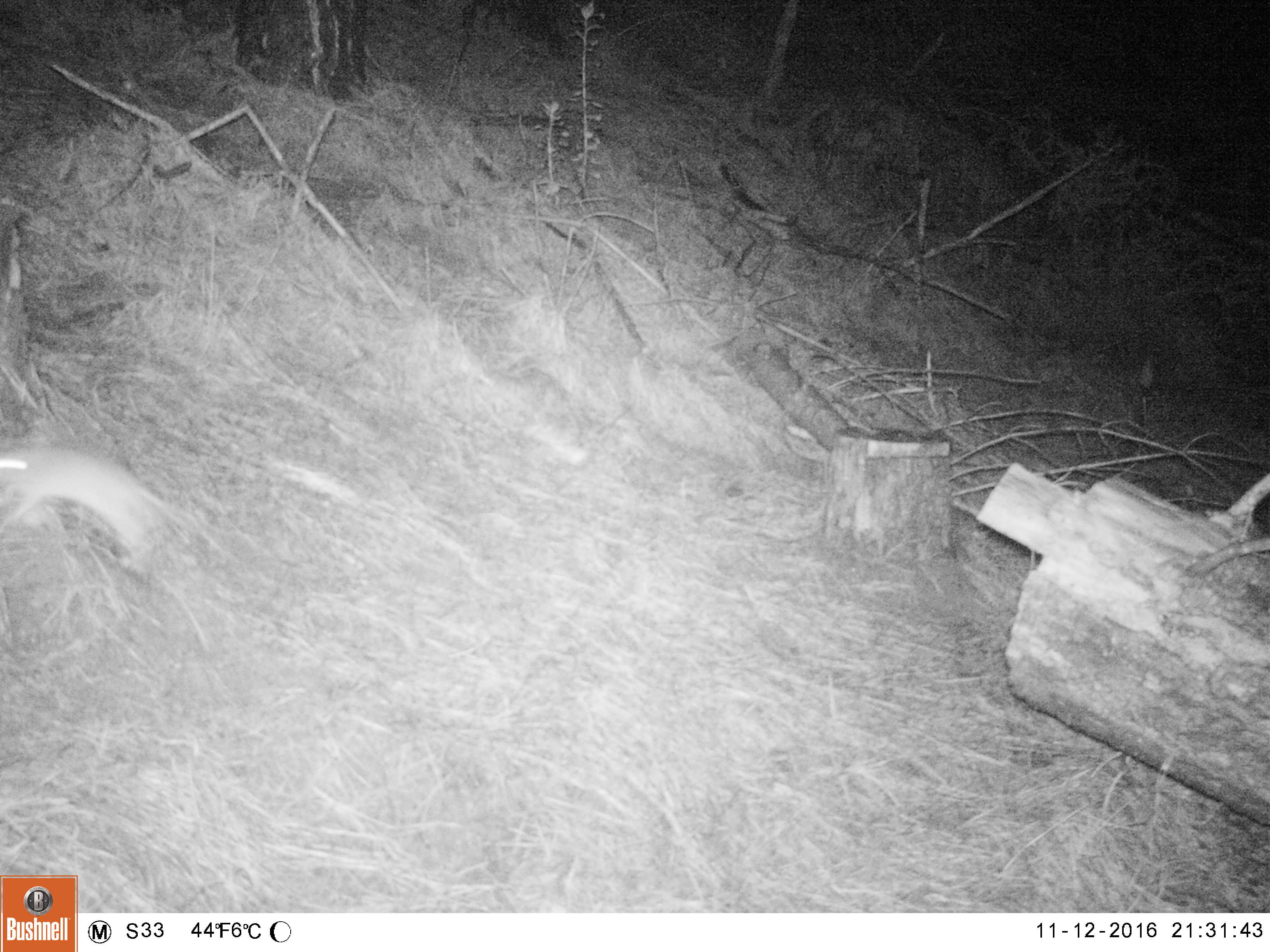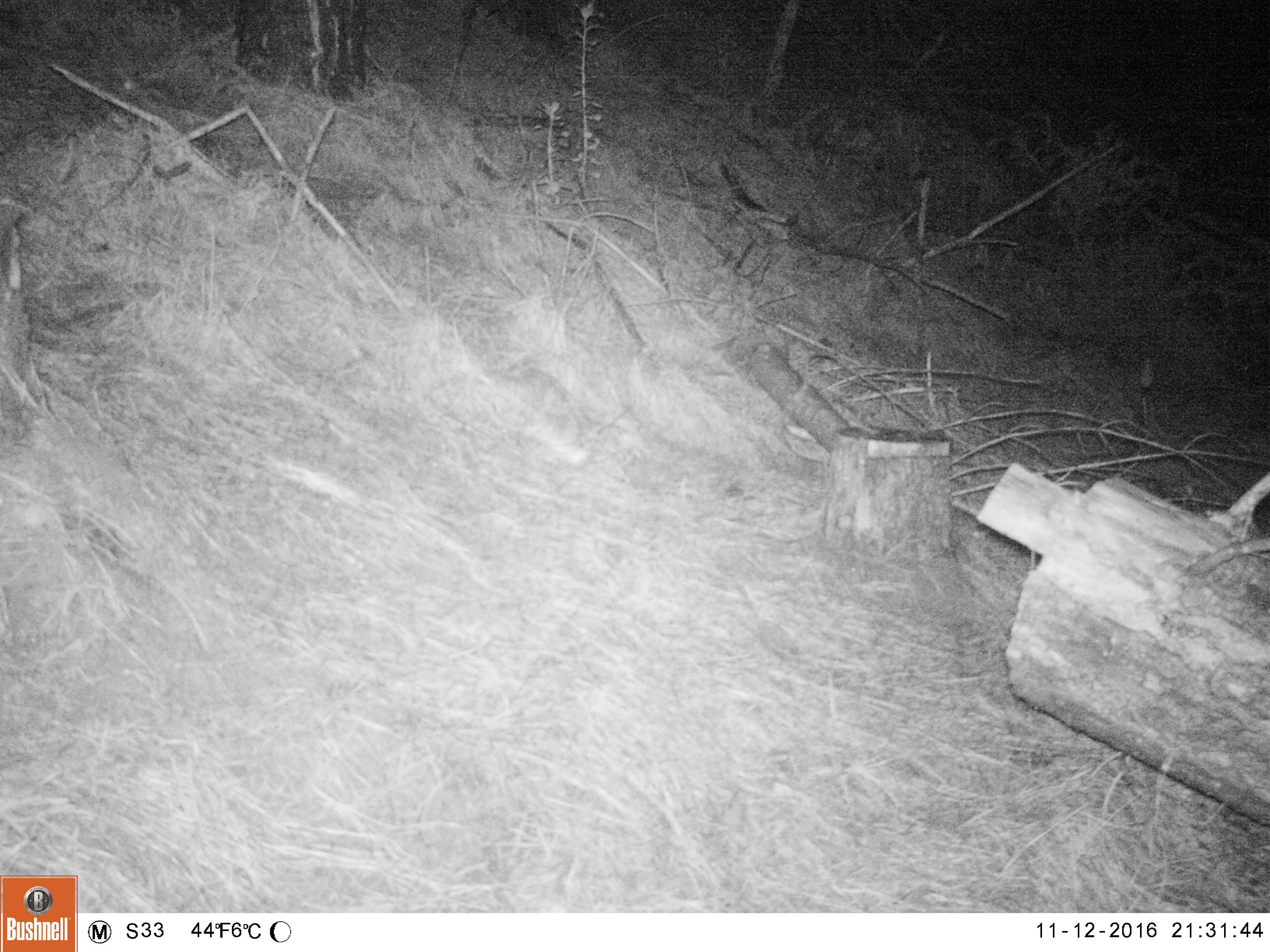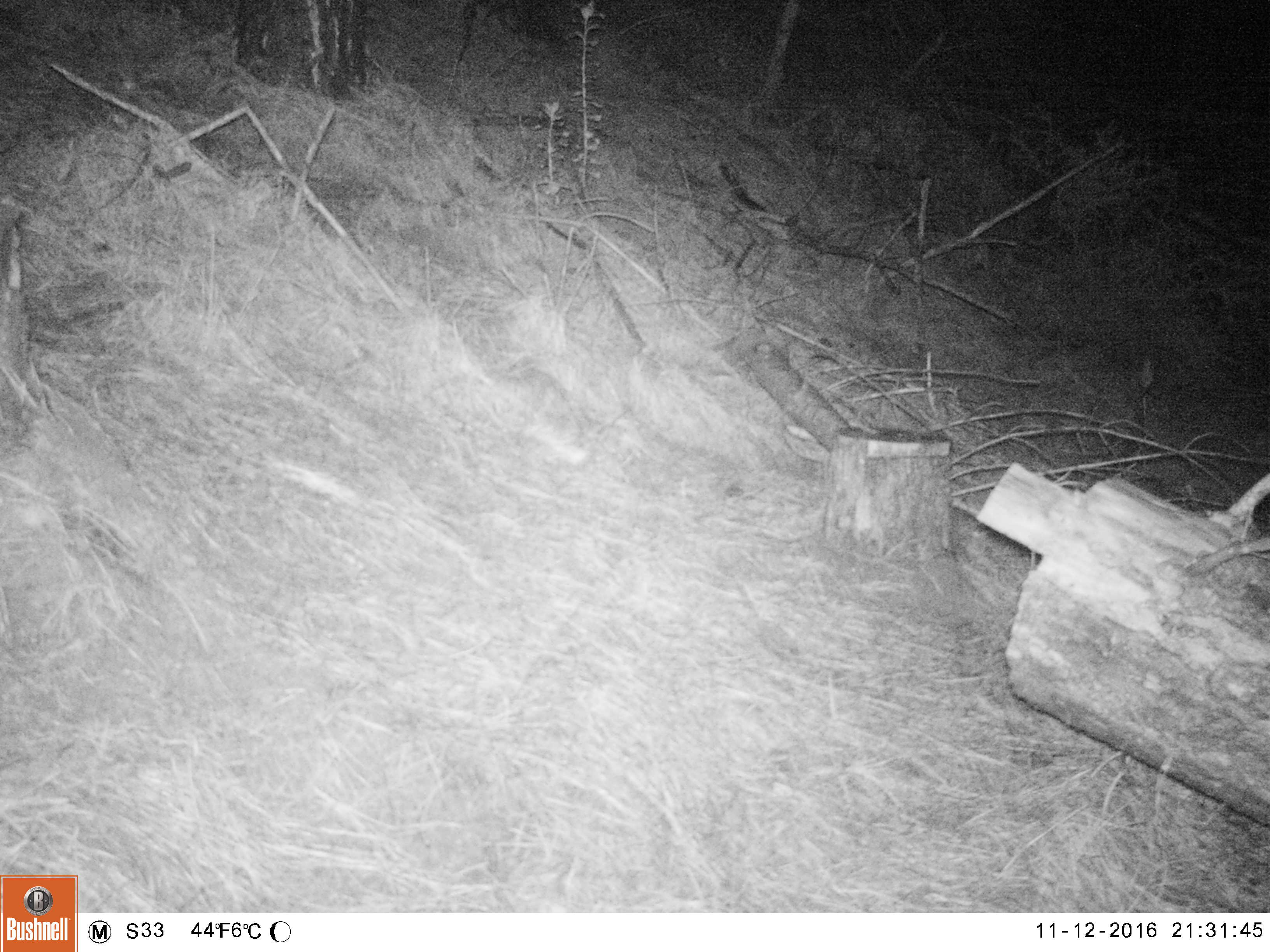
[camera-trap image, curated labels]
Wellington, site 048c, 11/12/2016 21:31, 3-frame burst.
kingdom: Animalia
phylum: Chordata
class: Mammalia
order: Rodentia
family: Muridae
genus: Rattus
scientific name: Rattus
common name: rat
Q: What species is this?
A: Rat (Rattus).